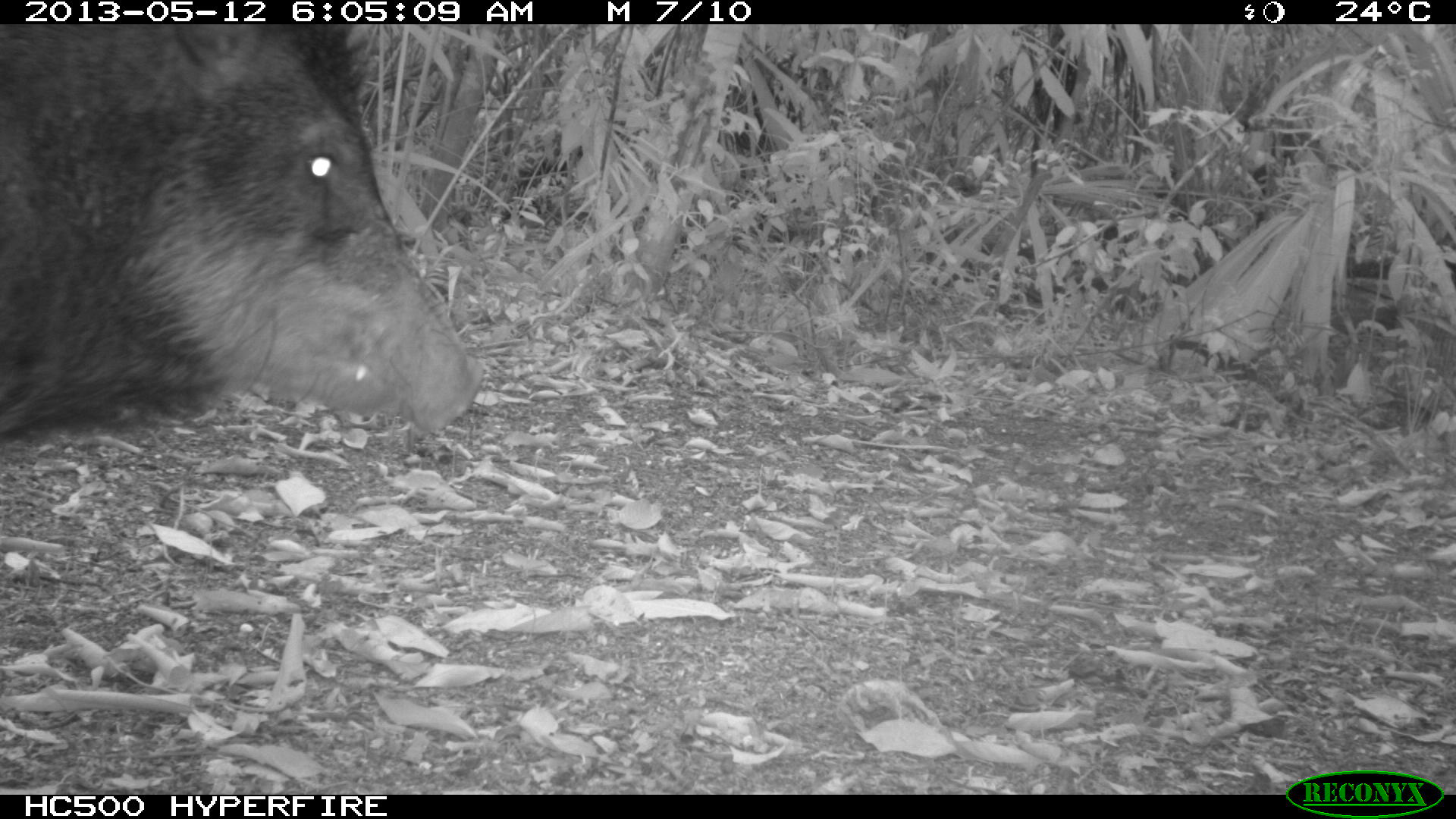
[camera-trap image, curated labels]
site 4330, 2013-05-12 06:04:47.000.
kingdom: Animalia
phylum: Chordata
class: Mammalia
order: Artiodactyla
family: Tayassuidae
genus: Tayassu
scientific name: Tayassu pecari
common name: white-lipped peccary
Tayassu pecari (white-lipped peccary), count 2.